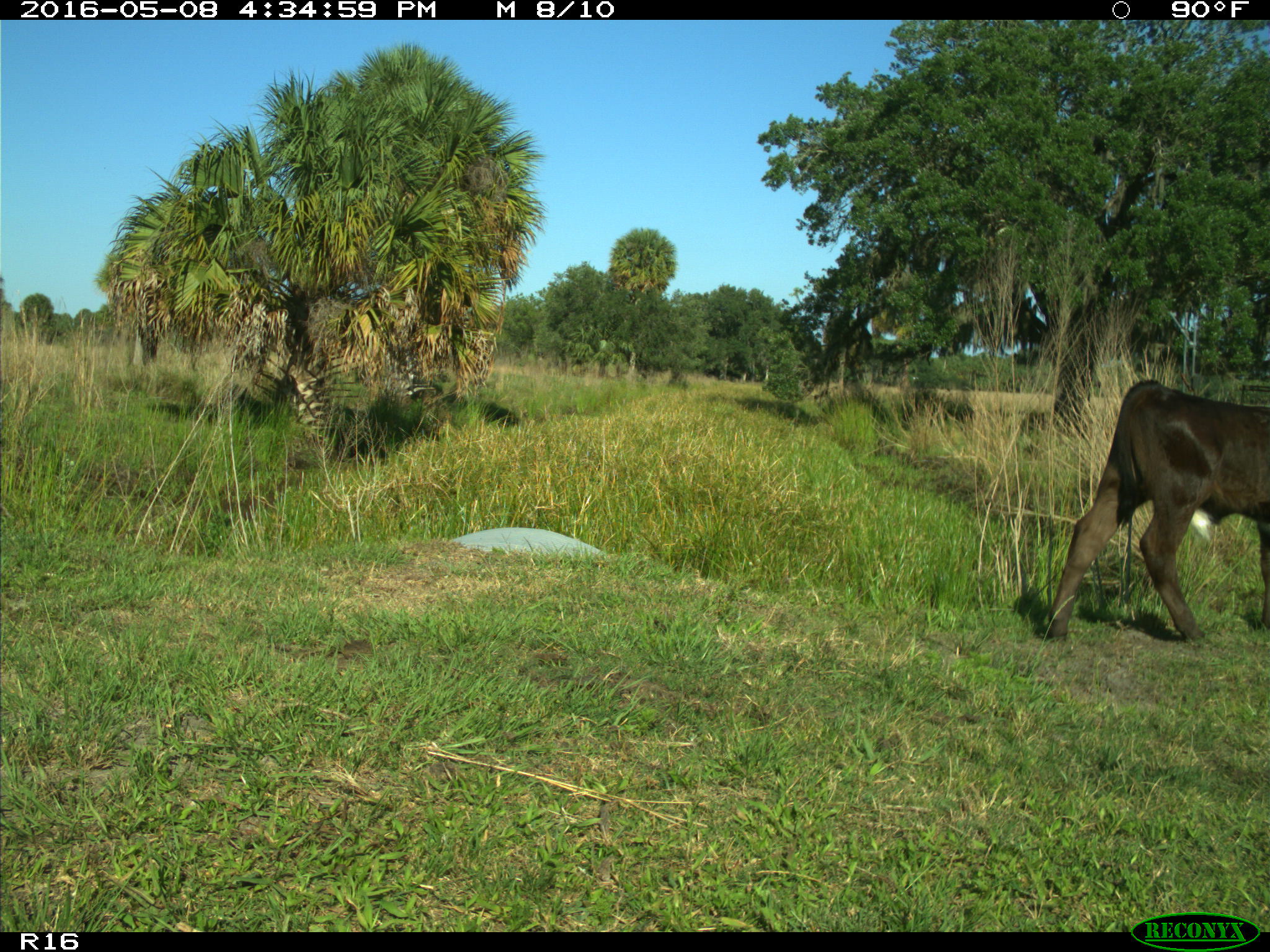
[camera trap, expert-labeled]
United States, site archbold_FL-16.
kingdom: Animalia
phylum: Chordata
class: Mammalia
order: Artiodactyla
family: Bovidae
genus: Bos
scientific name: Bos taurus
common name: domestic cow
Bos taurus (domestic cow).